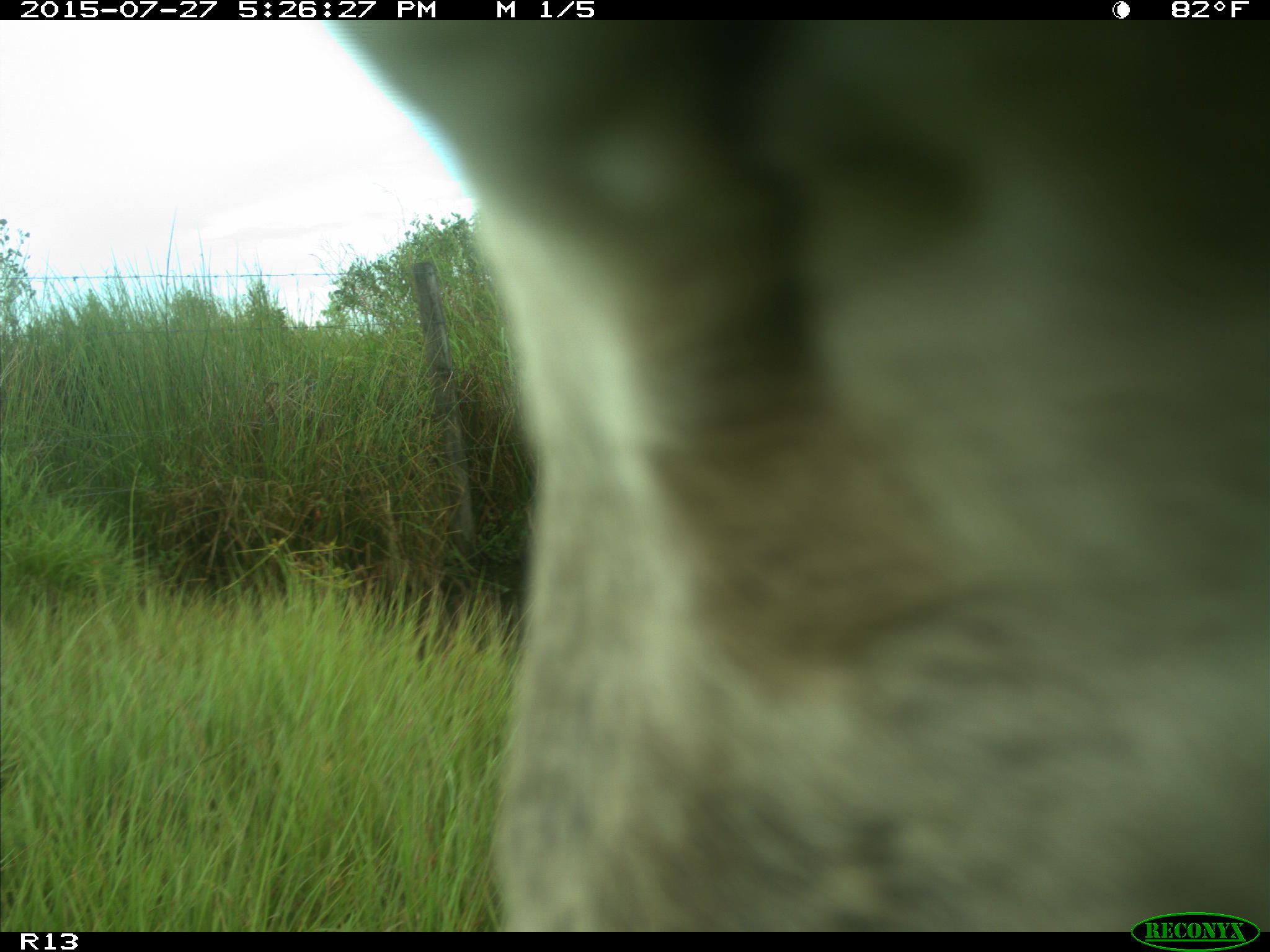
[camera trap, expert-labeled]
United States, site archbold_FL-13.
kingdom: Animalia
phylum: Chordata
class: Mammalia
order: Artiodactyla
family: Bovidae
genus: Bos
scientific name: Bos taurus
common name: domestic cow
Bos taurus (domestic cow).